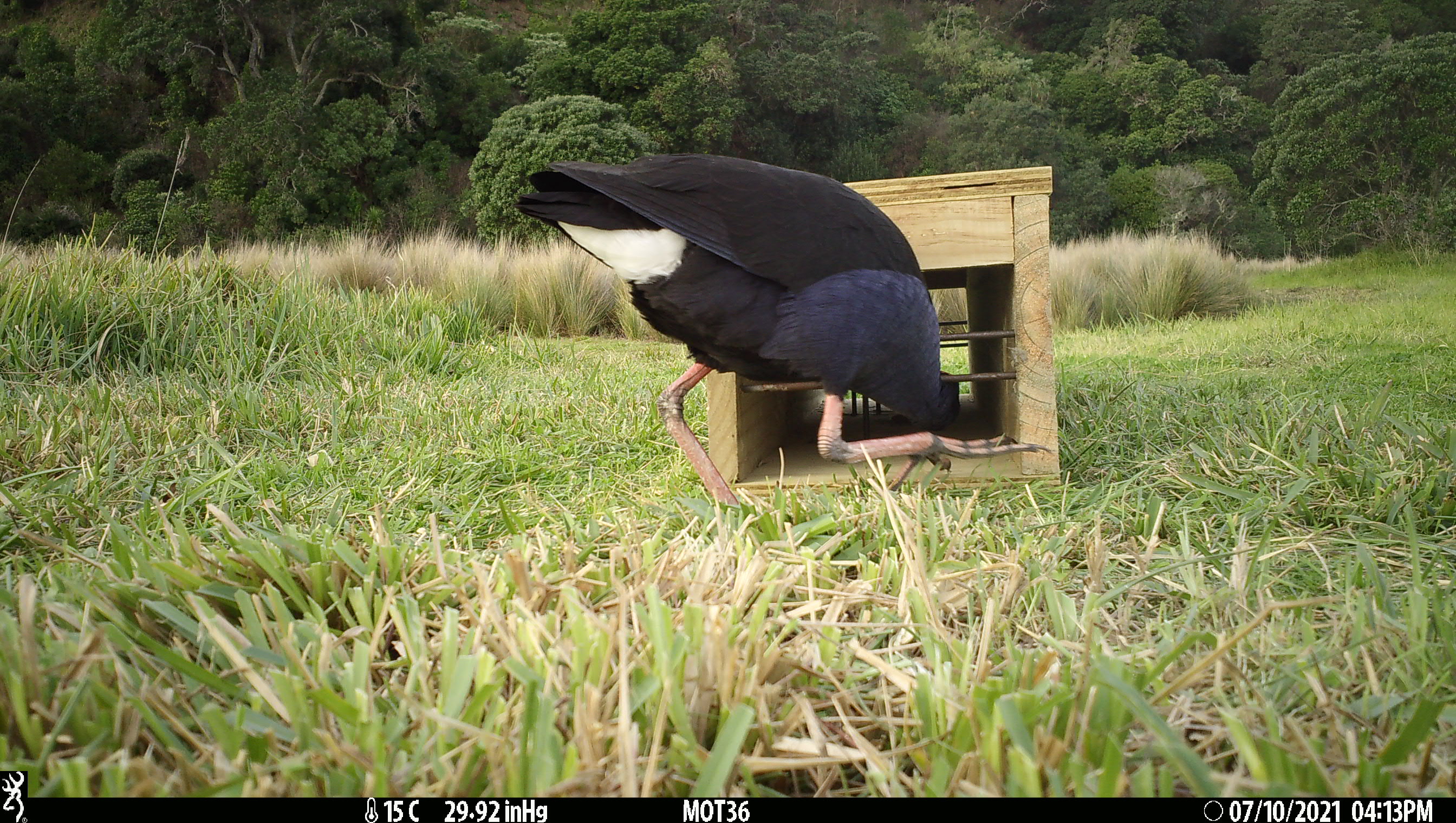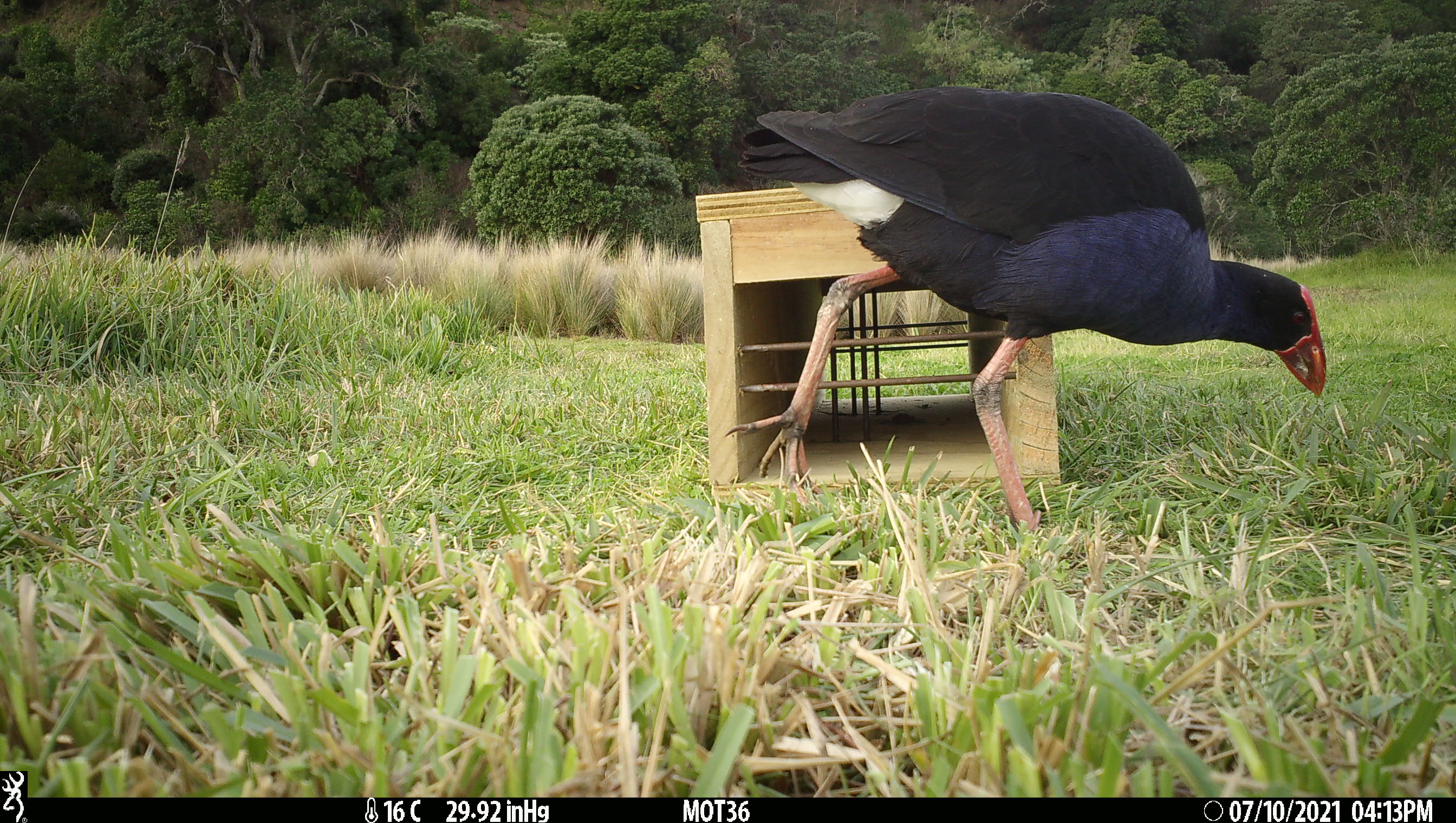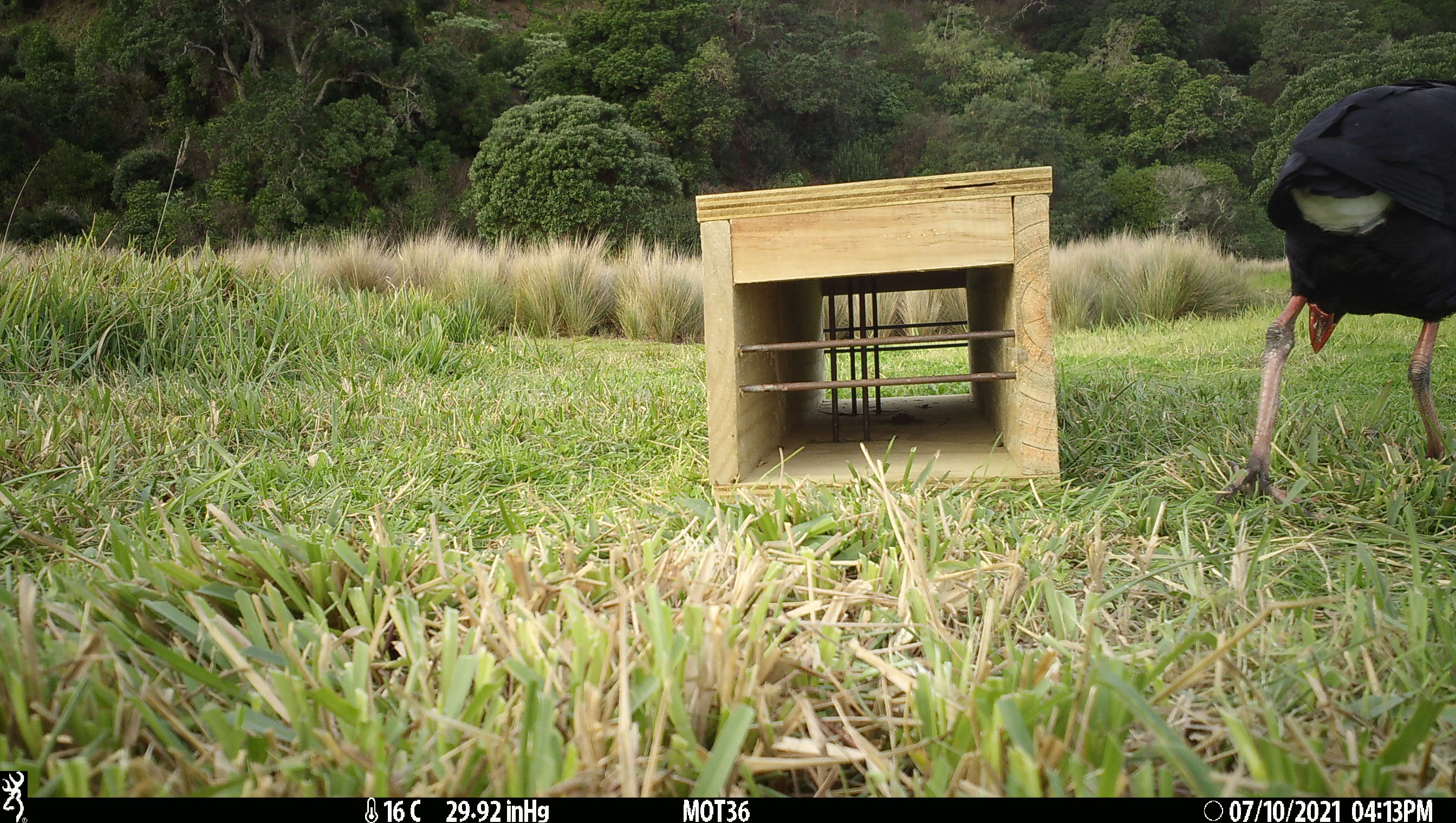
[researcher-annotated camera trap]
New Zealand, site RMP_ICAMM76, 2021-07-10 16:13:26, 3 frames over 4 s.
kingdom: Animalia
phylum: Chordata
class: Aves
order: Gruiformes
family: Rallidae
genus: Porphyrio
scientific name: Porphyrio melanotus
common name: australasian swamphen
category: pukeko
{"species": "pukeko (australasian swamphen) (Porphyrio melanotus)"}